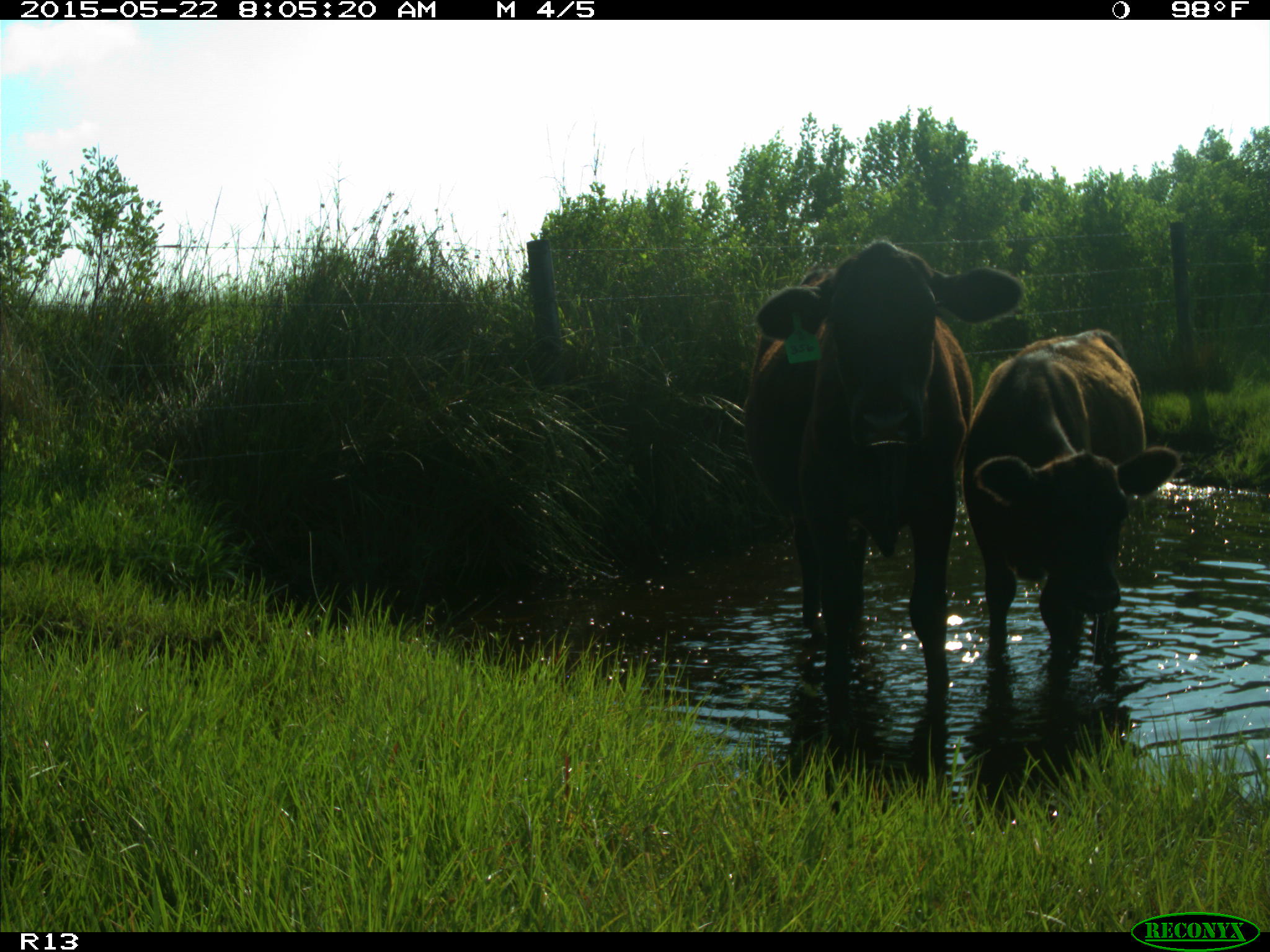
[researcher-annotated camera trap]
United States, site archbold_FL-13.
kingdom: Animalia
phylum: Chordata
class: Mammalia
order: Artiodactyla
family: Bovidae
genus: Bos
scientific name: Bos taurus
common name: domestic cow